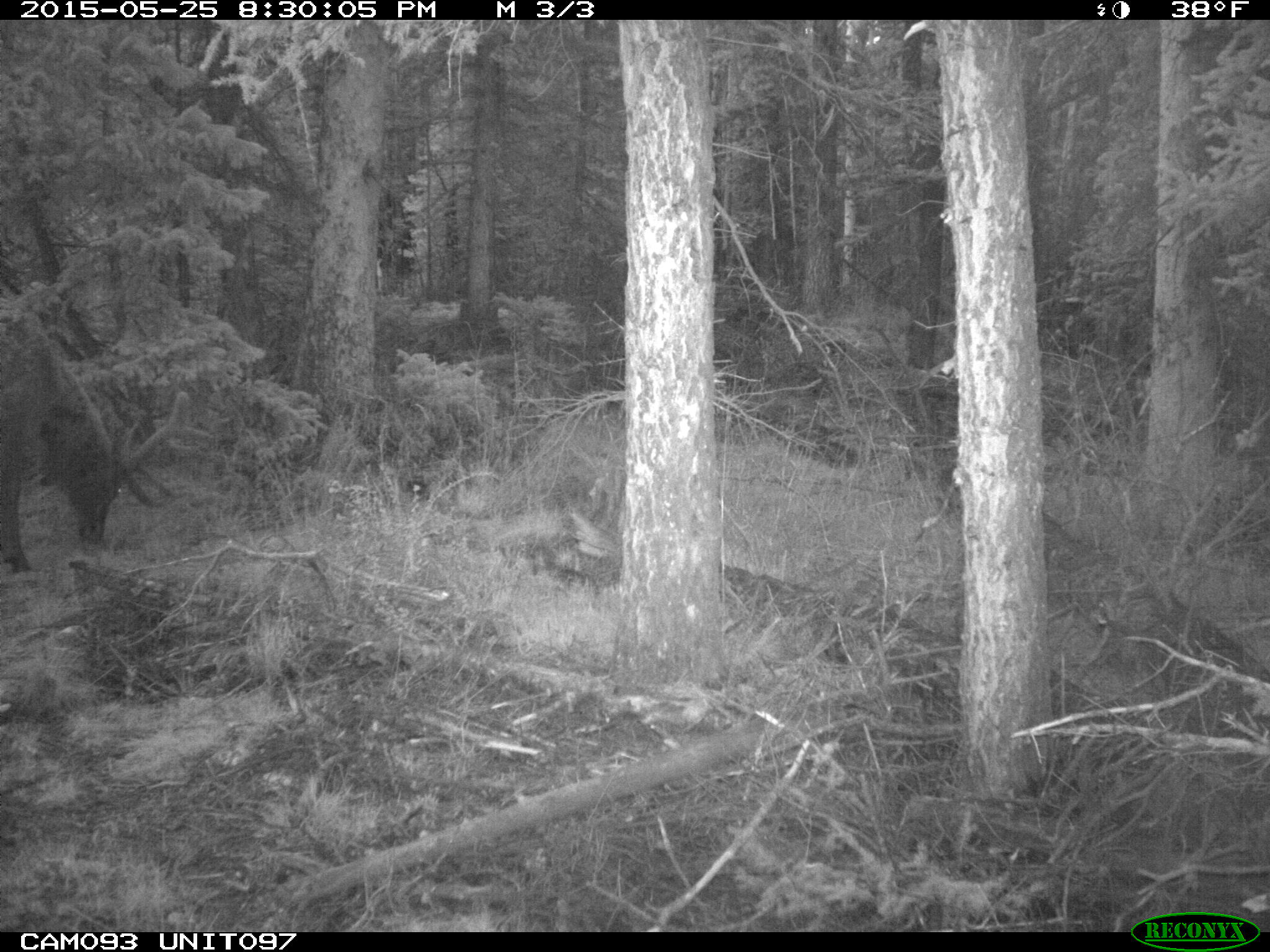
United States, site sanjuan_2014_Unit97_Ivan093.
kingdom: Animalia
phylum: Chordata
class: Mammalia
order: Artiodactyla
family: Cervidae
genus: Cervus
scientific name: Cervus elaphus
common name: red deer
Cervus elaphus (red deer).